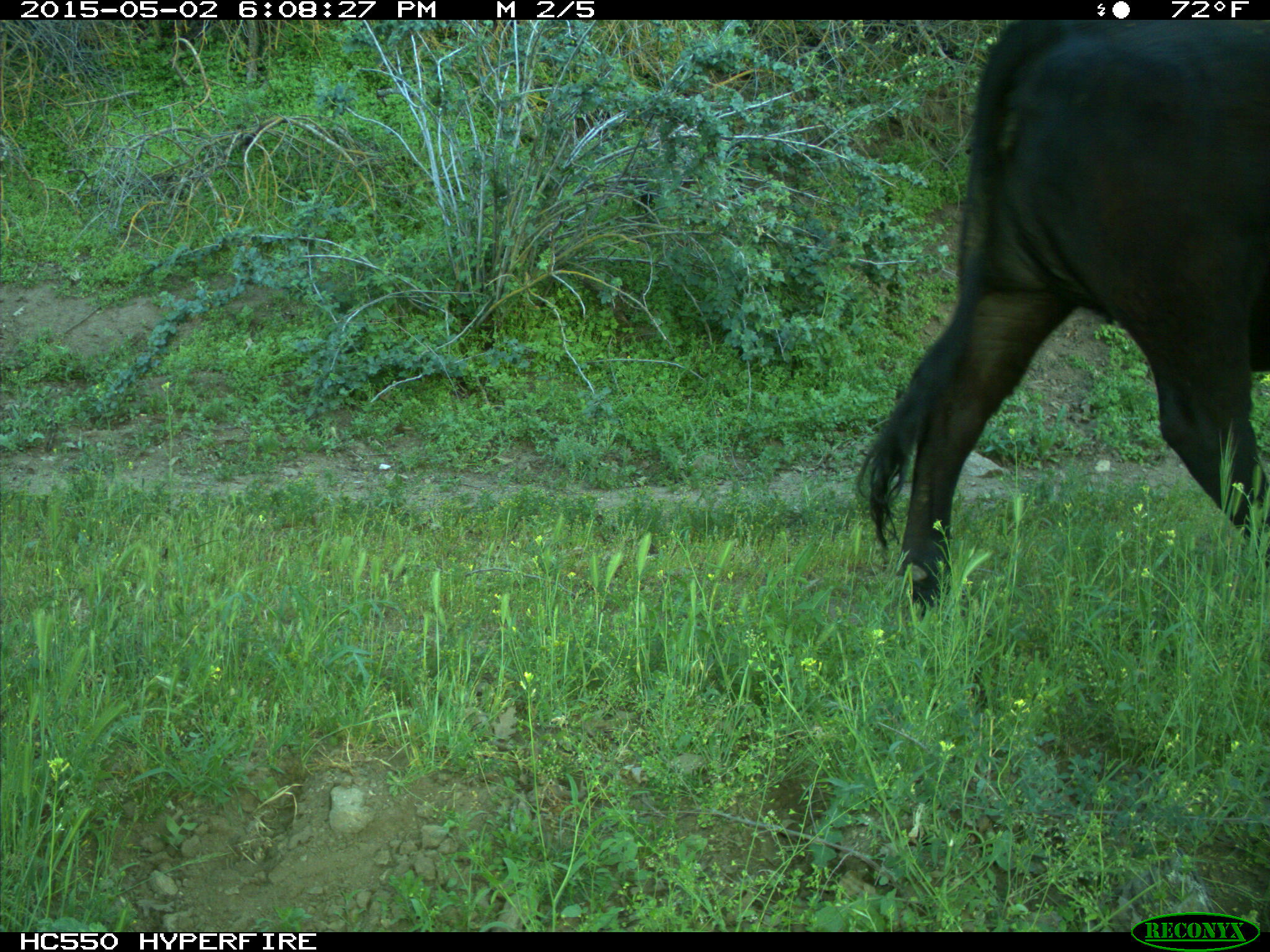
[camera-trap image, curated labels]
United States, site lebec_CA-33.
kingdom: Animalia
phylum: Chordata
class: Mammalia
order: Artiodactyla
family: Bovidae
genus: Bos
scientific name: Bos taurus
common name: domestic cow